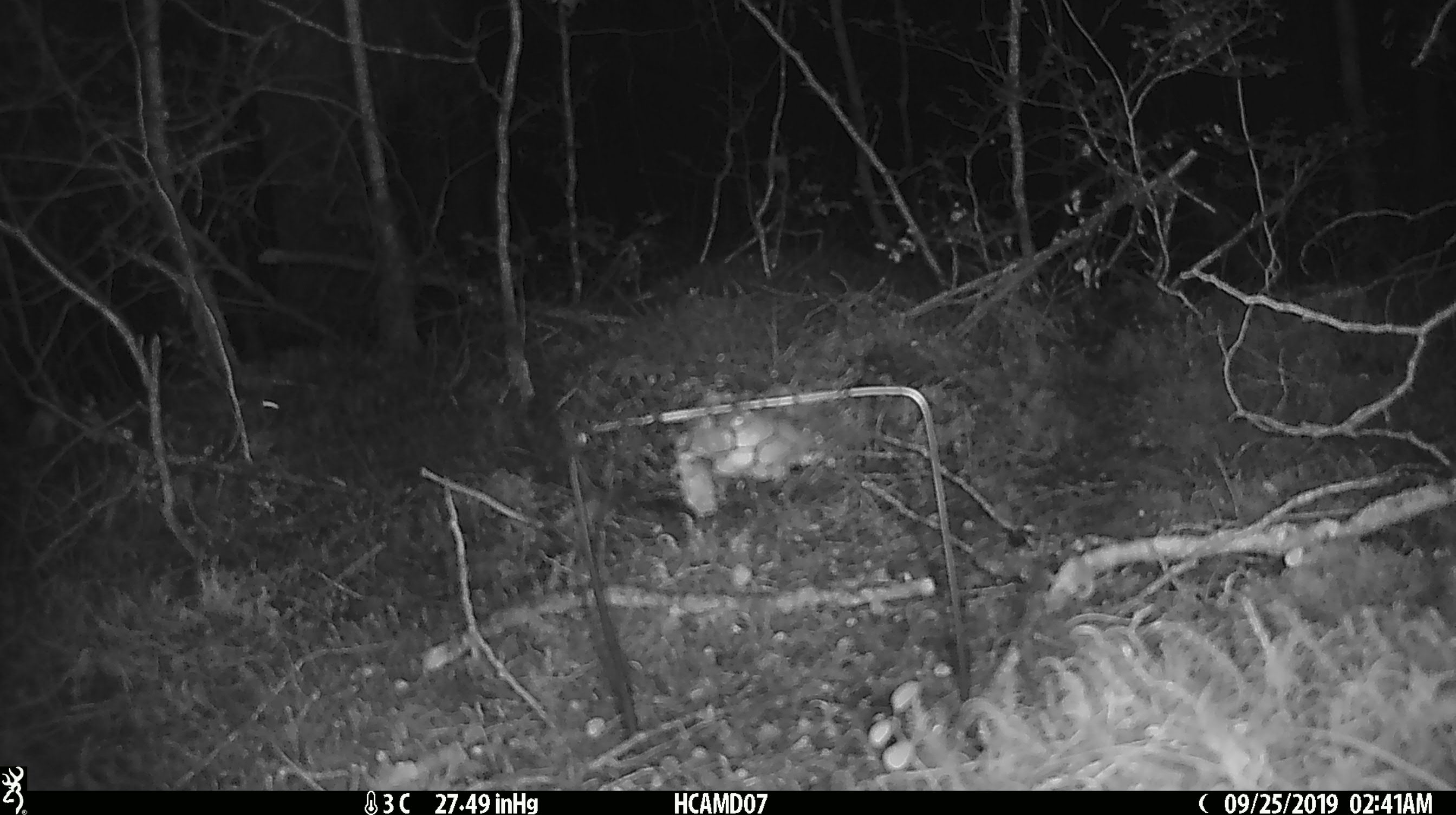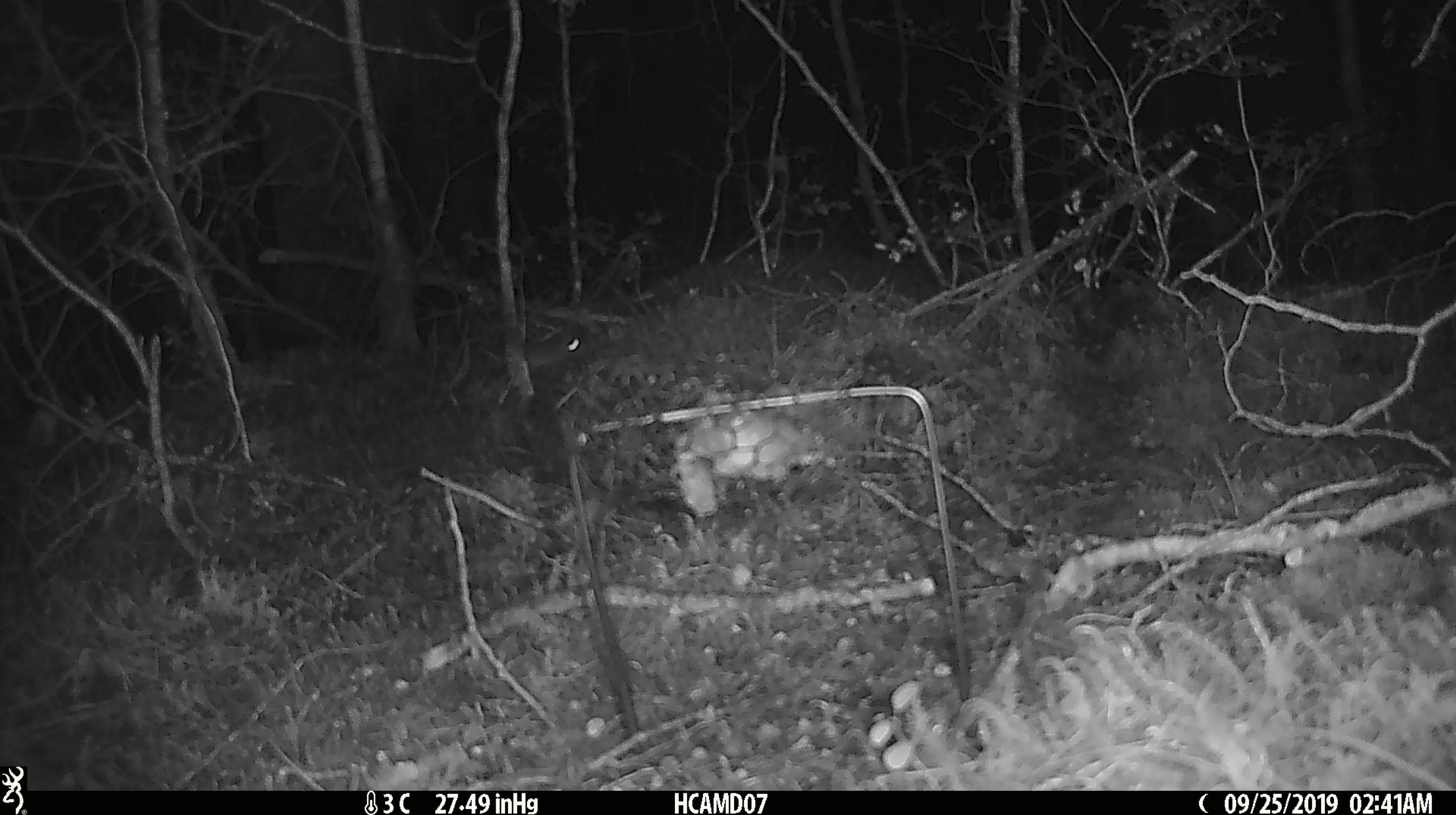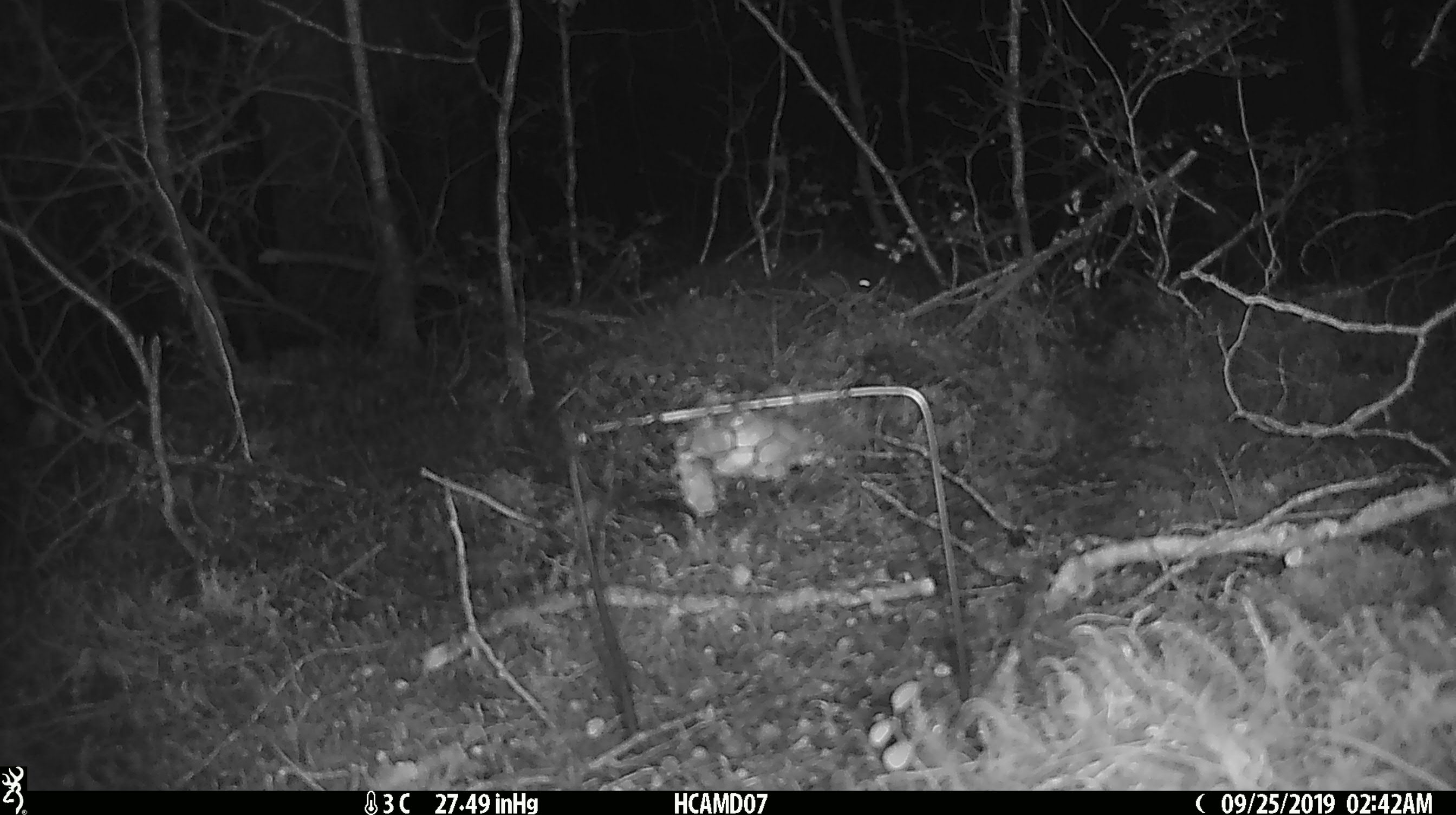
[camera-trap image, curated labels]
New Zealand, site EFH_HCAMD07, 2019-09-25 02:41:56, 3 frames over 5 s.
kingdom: Animalia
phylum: Chordata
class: Mammalia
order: Rodentia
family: Muridae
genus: Mus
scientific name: Mus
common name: mouse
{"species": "mouse (Mus)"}